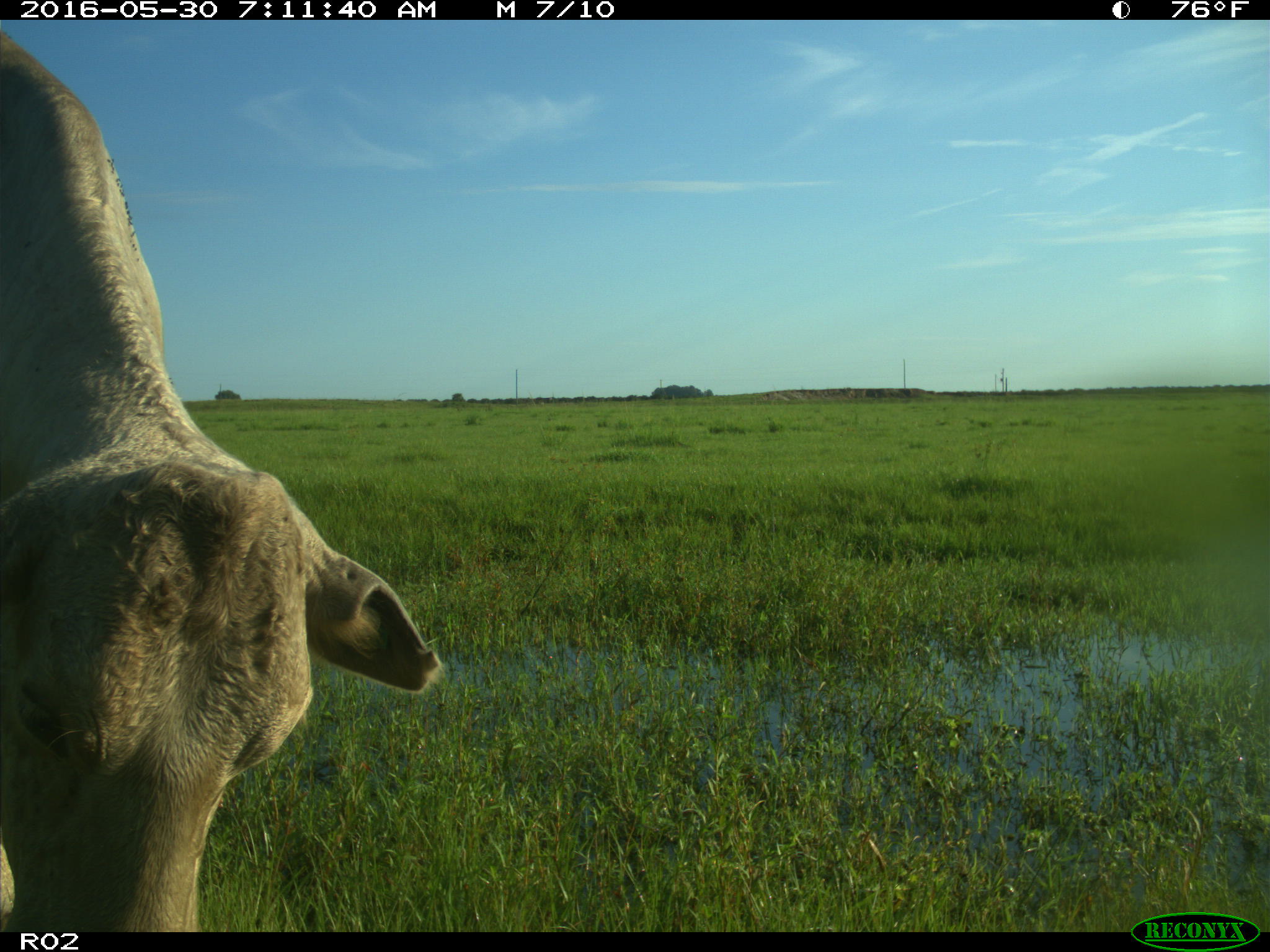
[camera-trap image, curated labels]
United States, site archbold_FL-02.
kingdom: Animalia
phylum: Chordata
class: Mammalia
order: Artiodactyla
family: Bovidae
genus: Bos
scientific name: Bos taurus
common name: domestic cow